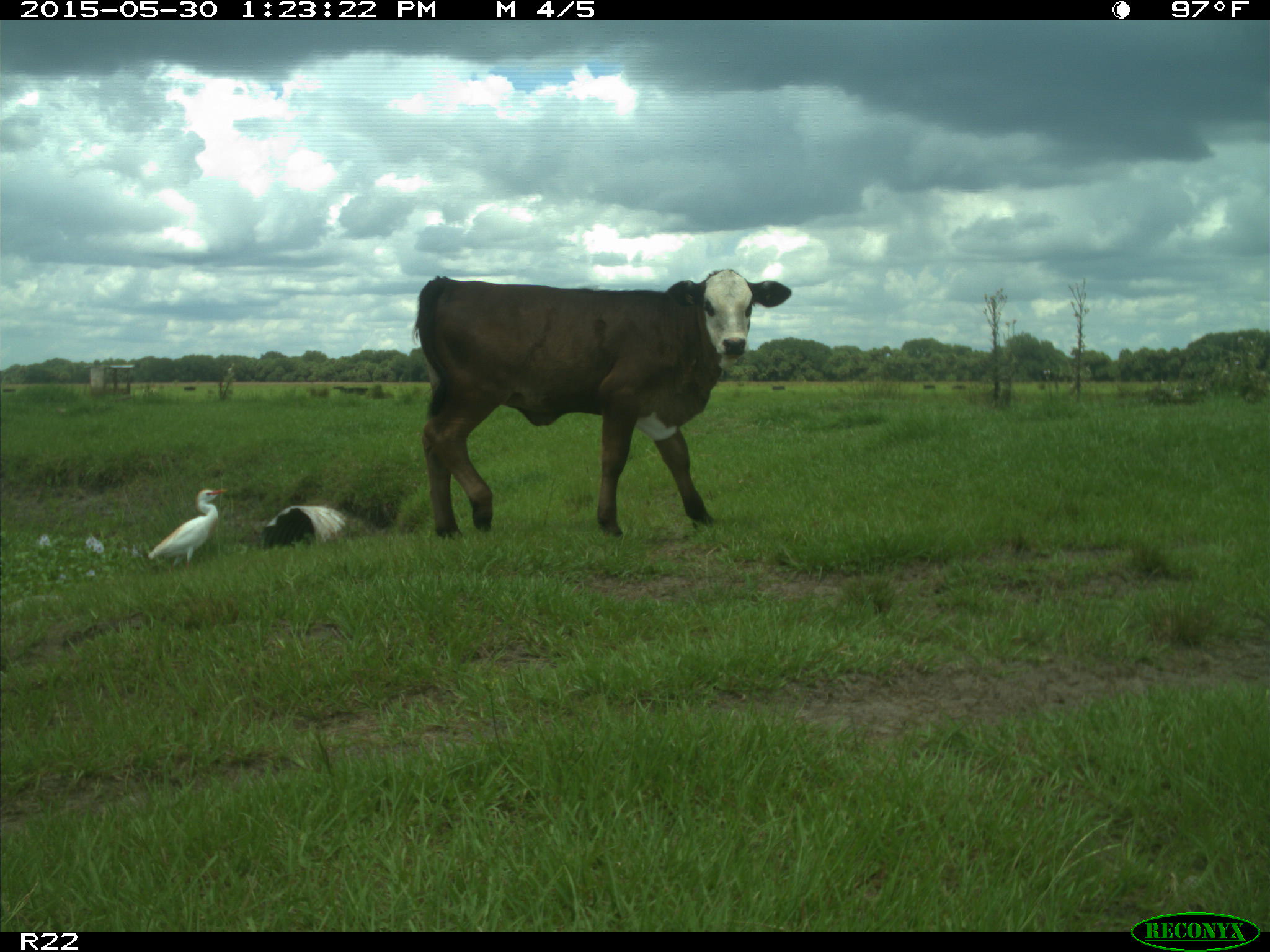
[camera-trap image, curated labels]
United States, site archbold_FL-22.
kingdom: Animalia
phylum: Chordata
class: Mammalia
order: Artiodactyla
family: Bovidae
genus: Bos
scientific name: Bos taurus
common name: domestic cow